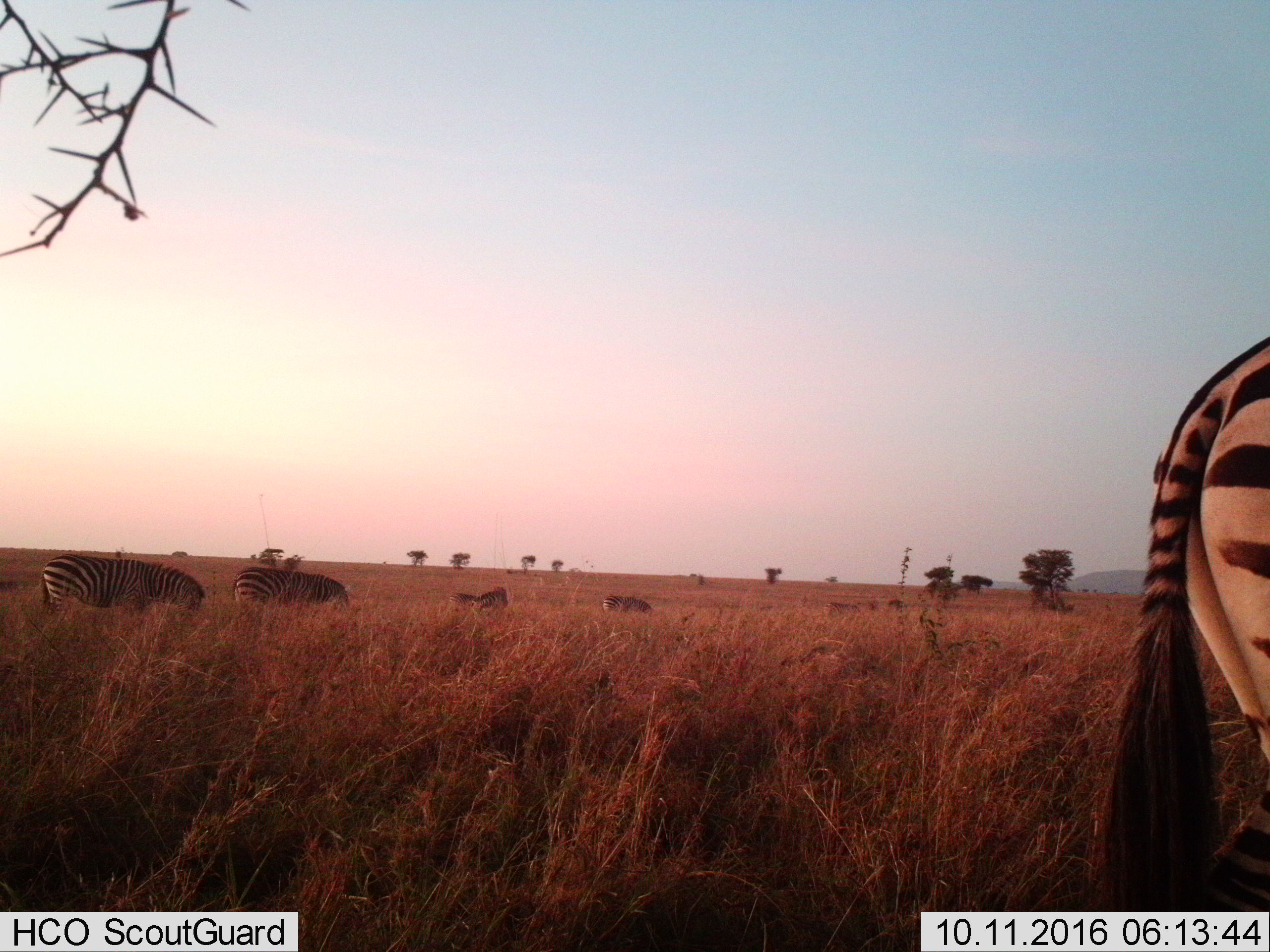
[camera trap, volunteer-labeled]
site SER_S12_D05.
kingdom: Animalia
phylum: Chordata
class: Mammalia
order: Perissodactyla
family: Equidae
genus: Equus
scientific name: Equus quagga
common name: plains zebra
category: zebraplains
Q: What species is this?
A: Zebraplains (plains zebra) (Equus quagga).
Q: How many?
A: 5.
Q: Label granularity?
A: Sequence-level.